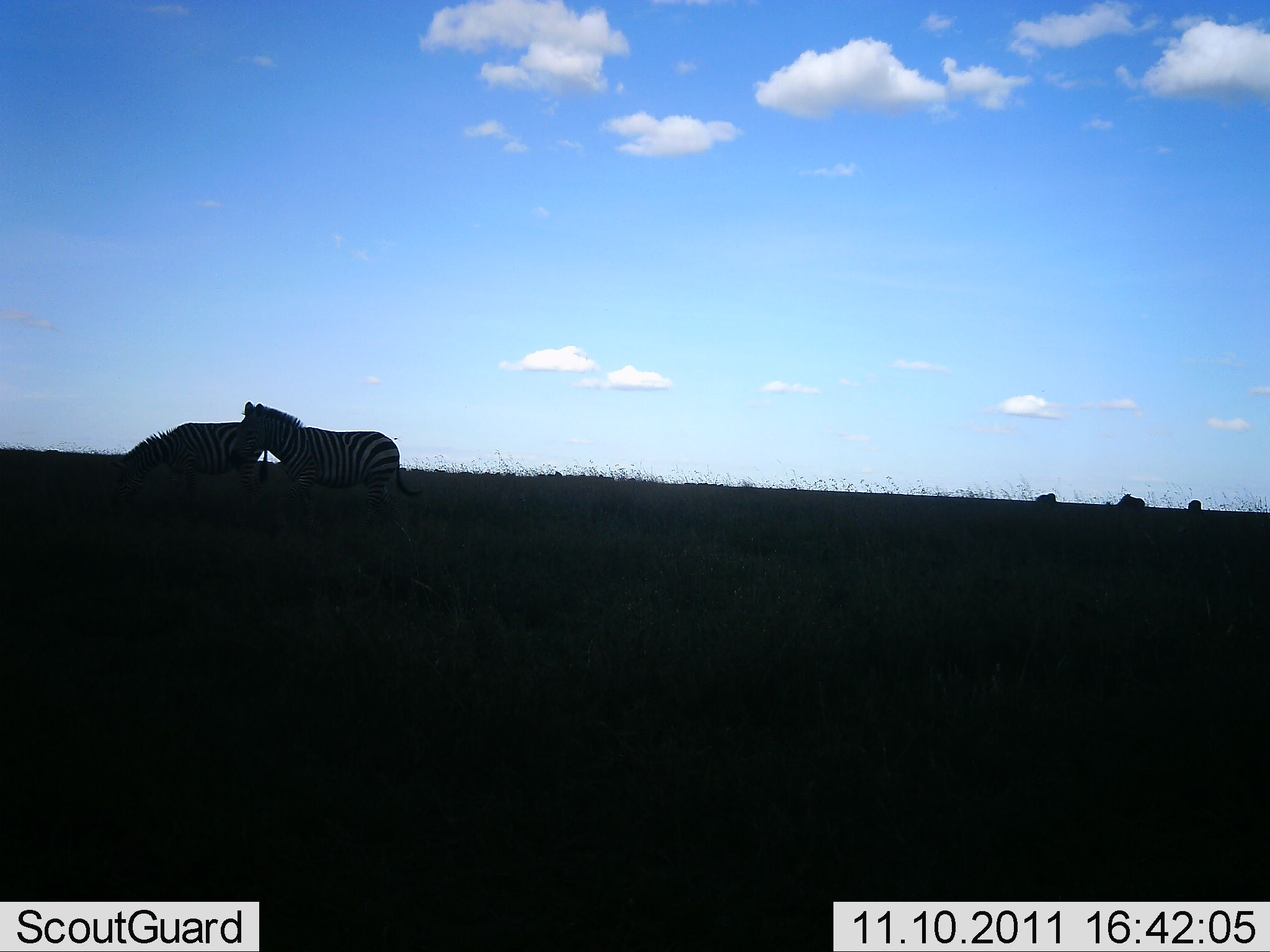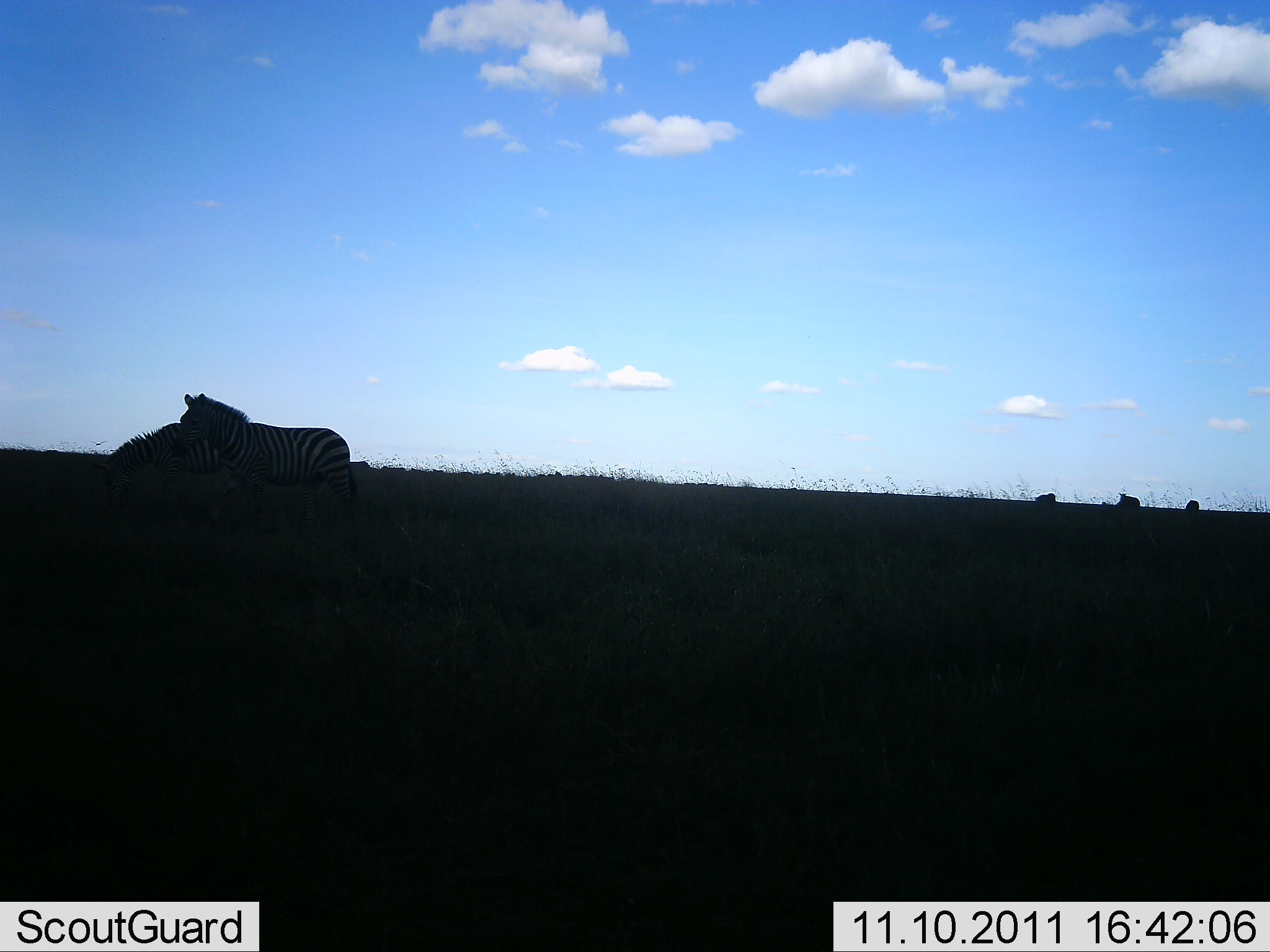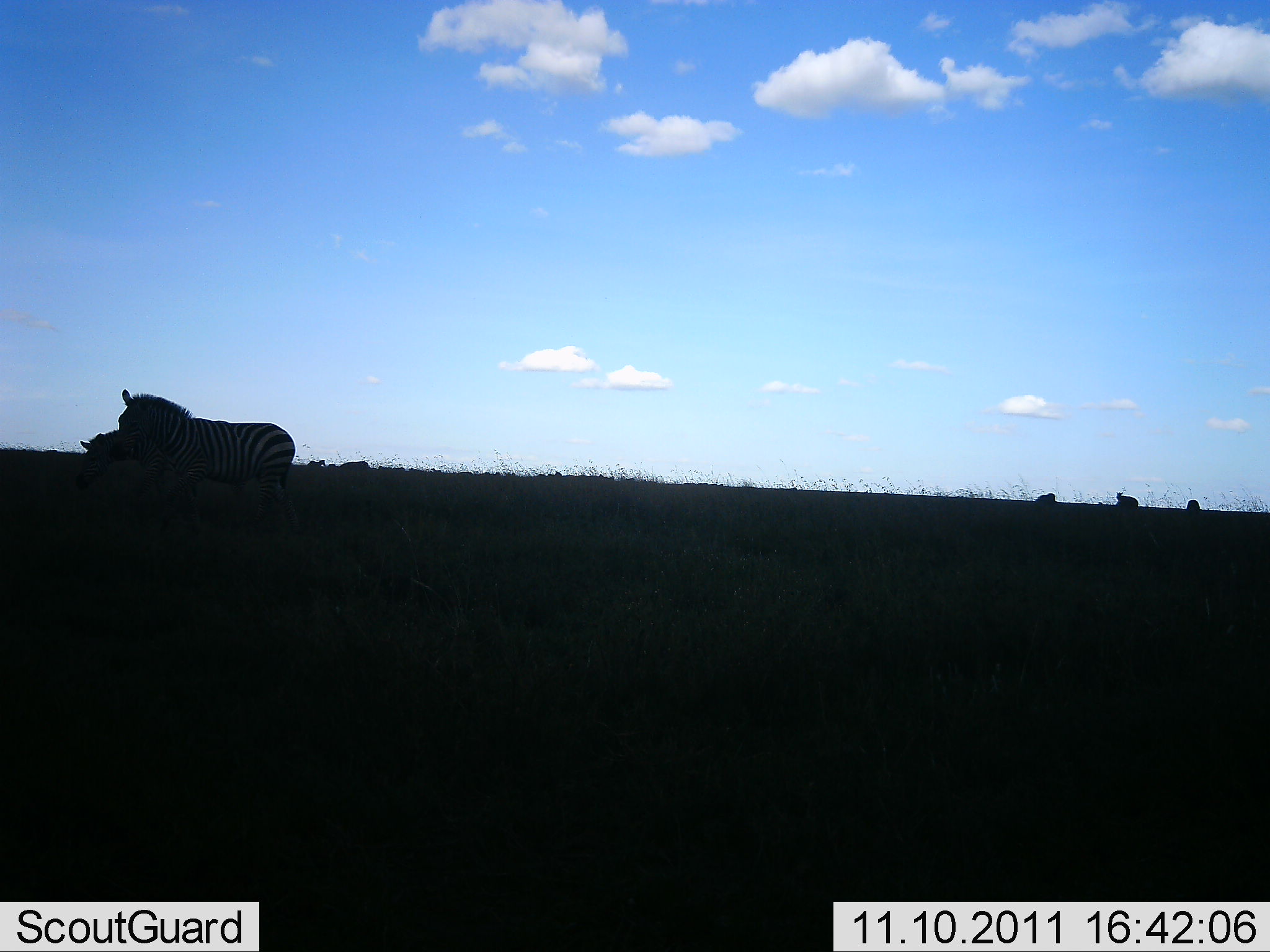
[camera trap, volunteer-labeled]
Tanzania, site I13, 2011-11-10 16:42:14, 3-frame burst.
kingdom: Animalia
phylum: Chordata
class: Mammalia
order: Perissodactyla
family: Equidae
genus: Equus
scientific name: Equus quagga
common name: plains zebra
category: zebra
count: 5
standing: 25%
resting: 8%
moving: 75%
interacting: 0%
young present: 0%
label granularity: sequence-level